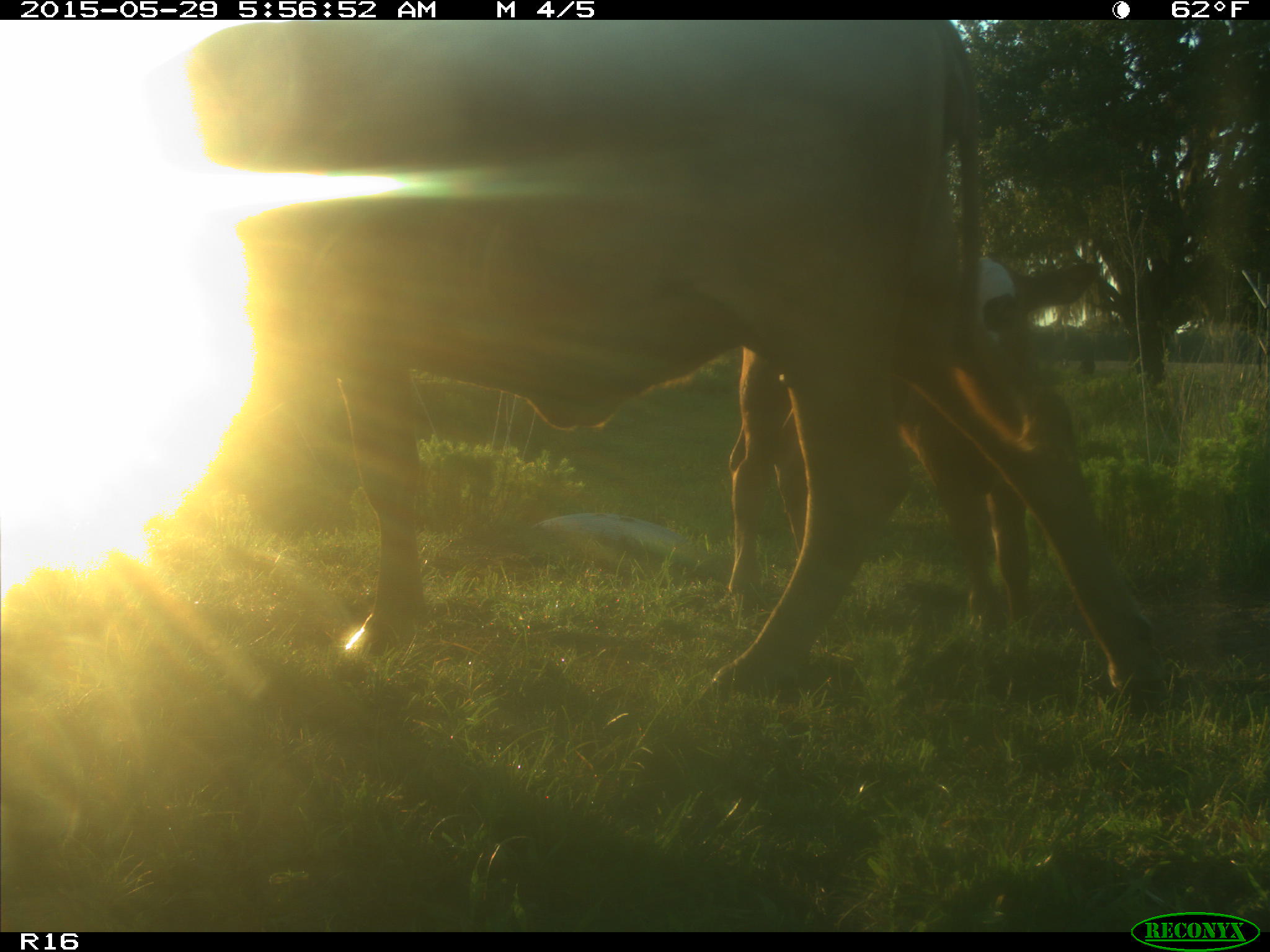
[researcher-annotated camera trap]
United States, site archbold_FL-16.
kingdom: Animalia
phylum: Chordata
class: Mammalia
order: Artiodactyla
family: Bovidae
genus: Bos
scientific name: Bos taurus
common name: domestic cow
Bos taurus (domestic cow).